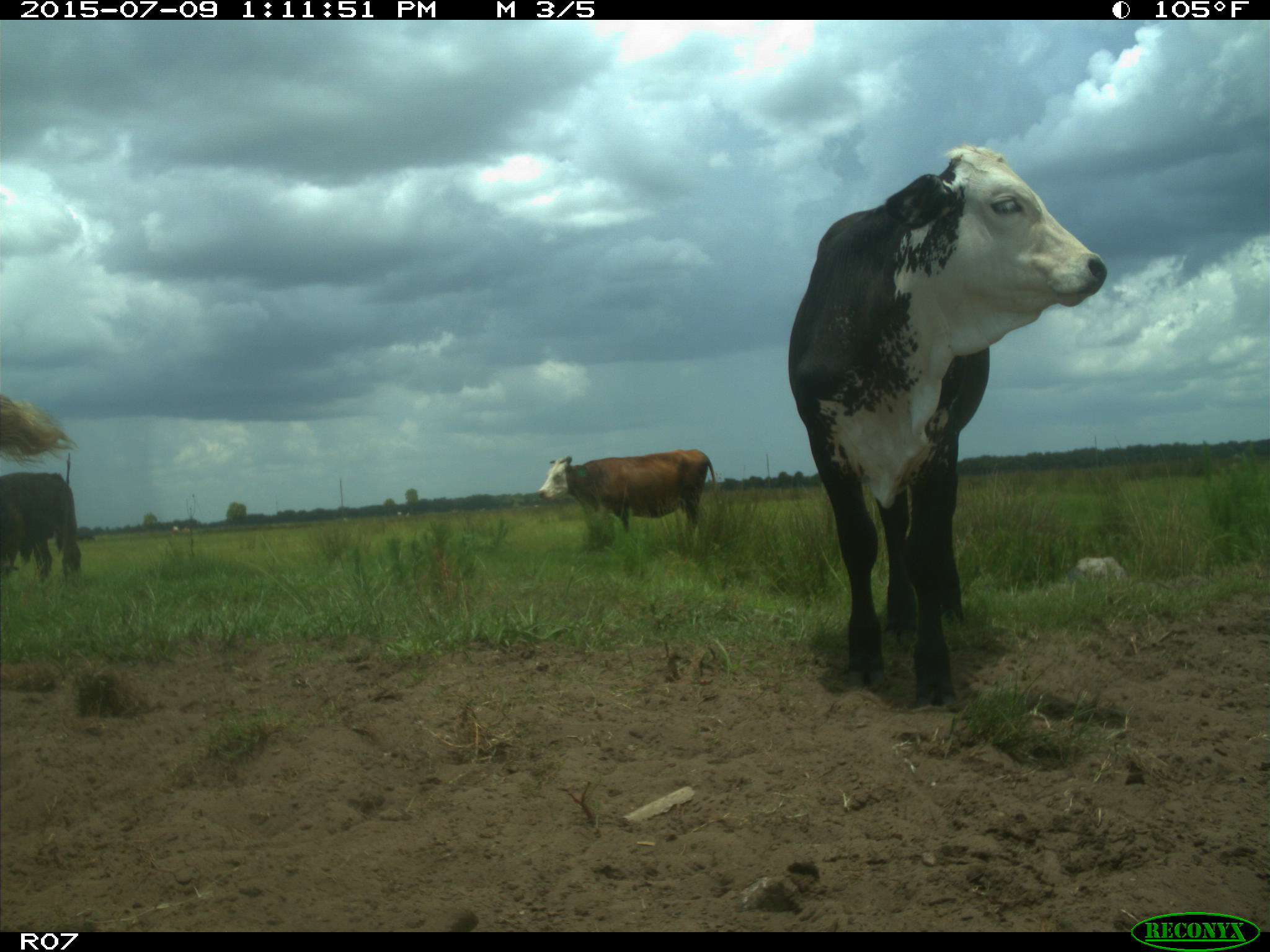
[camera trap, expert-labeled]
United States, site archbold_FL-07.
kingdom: Animalia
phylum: Chordata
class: Mammalia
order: Artiodactyla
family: Bovidae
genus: Bos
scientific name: Bos taurus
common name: domestic cow